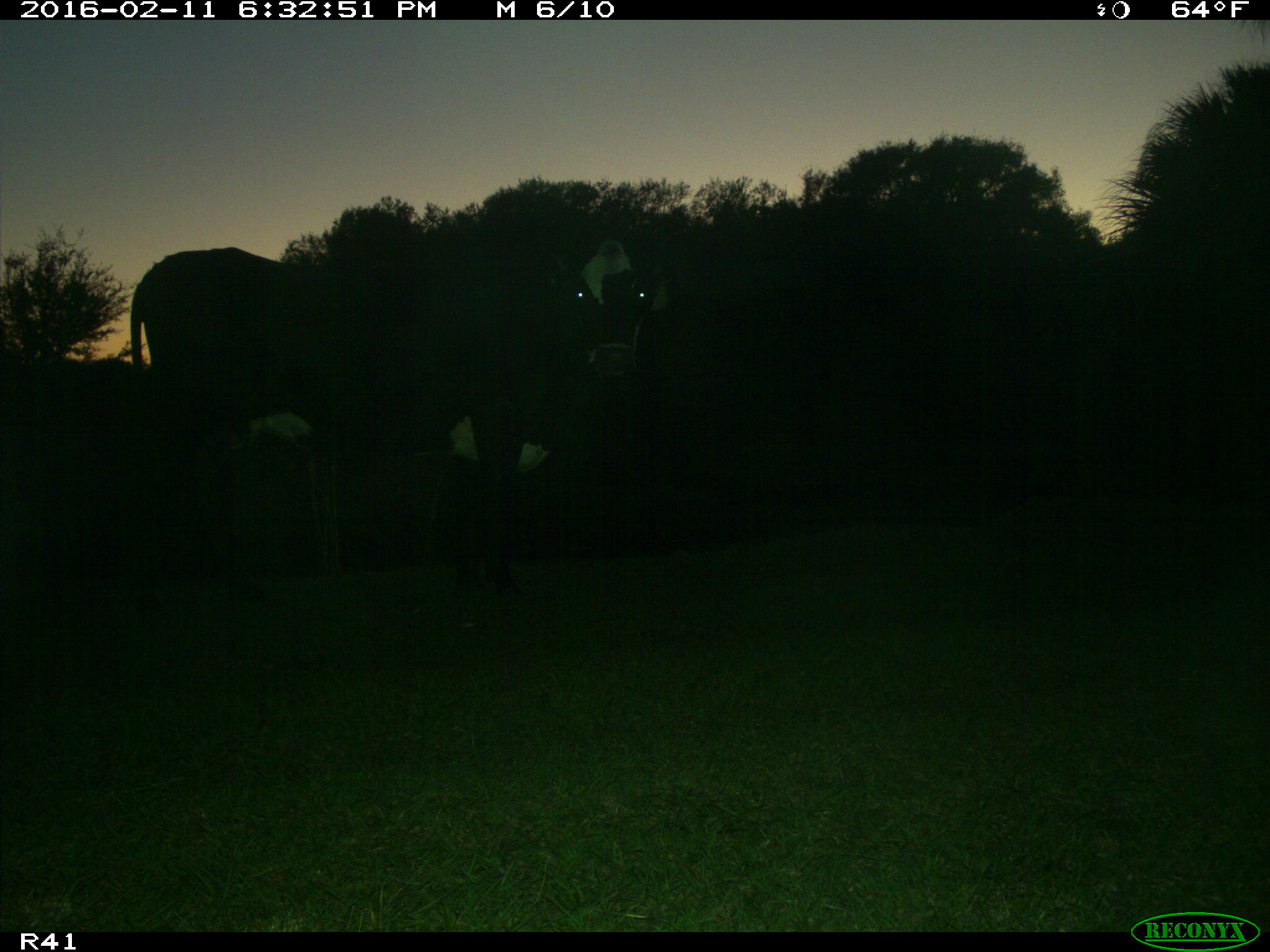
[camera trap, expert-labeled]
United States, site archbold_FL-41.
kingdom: Animalia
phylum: Chordata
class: Mammalia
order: Artiodactyla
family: Bovidae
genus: Bos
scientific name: Bos taurus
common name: domestic cow